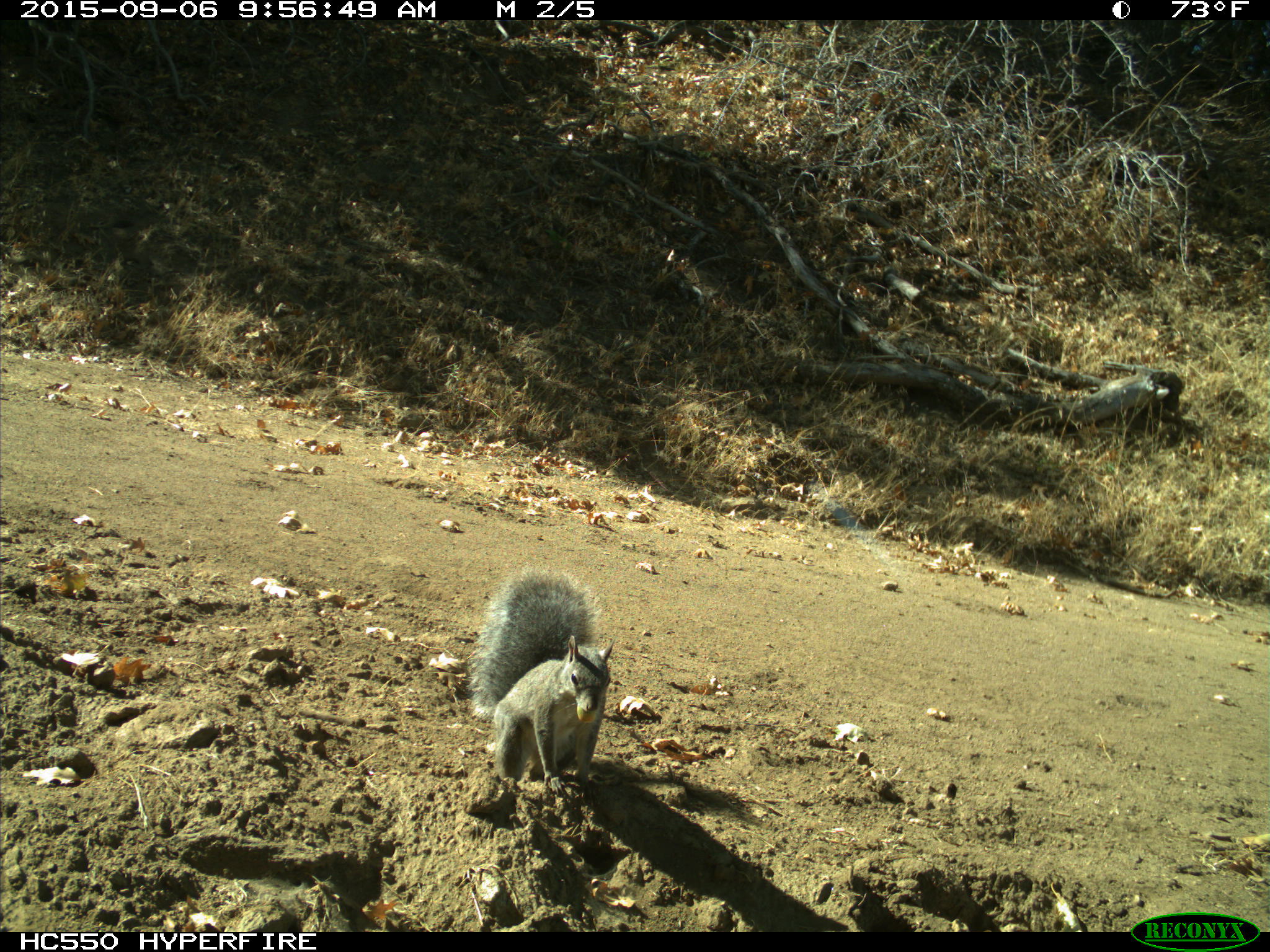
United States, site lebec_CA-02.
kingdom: Animalia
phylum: Chordata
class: Mammalia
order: Rodentia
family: Sciuridae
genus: Sciurus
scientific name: Sciurus carolinensis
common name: eastern gray squirrel